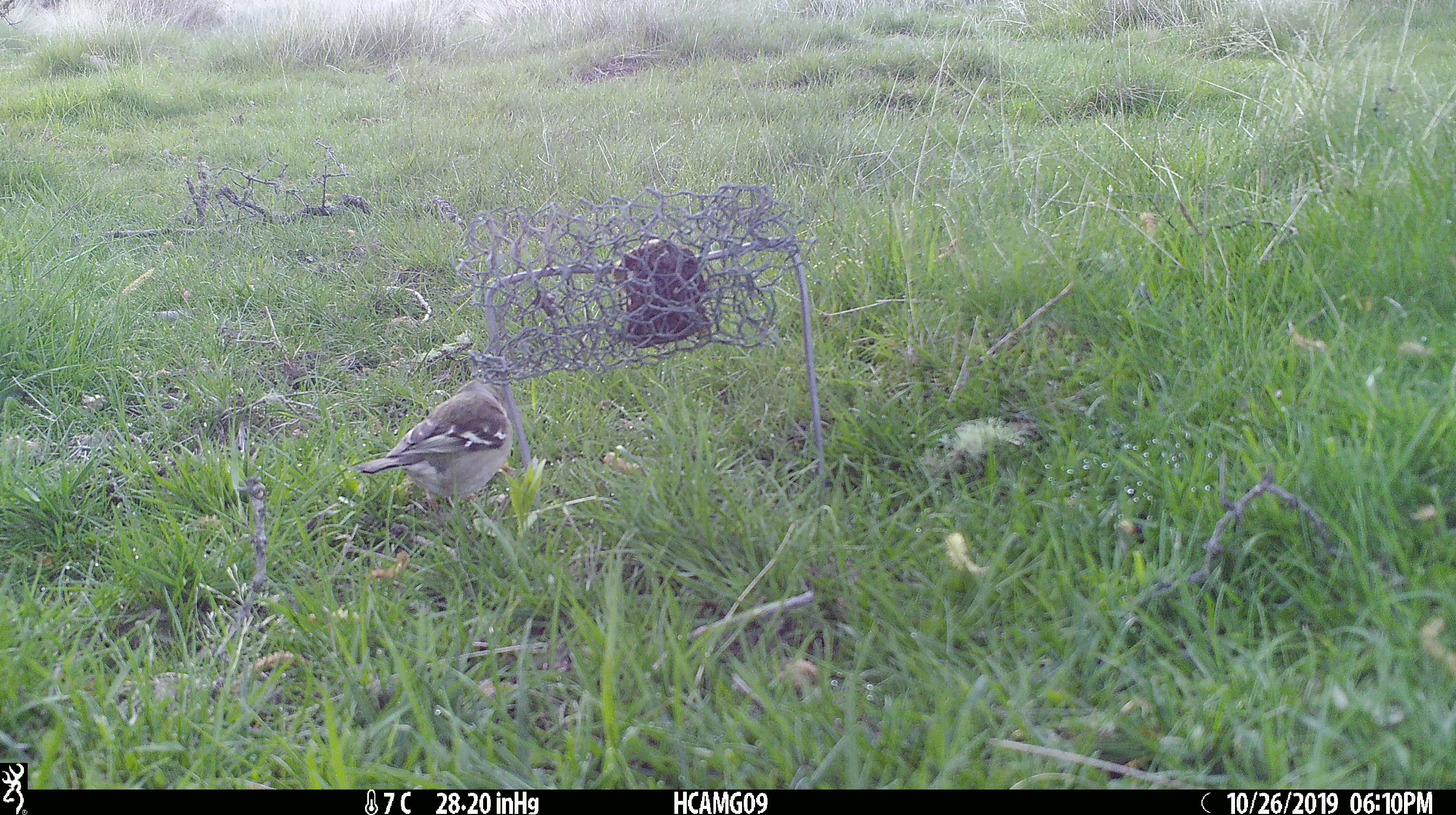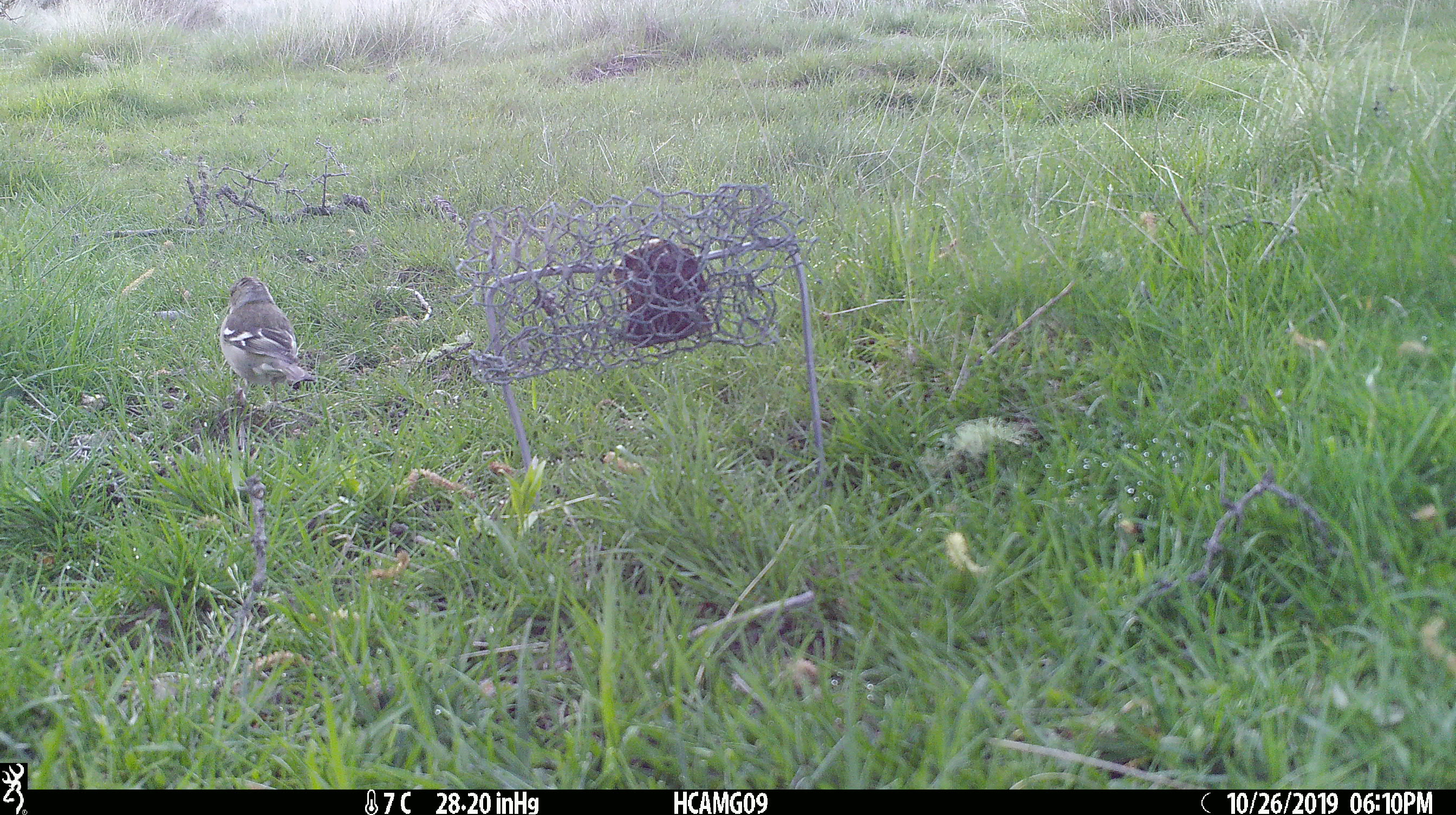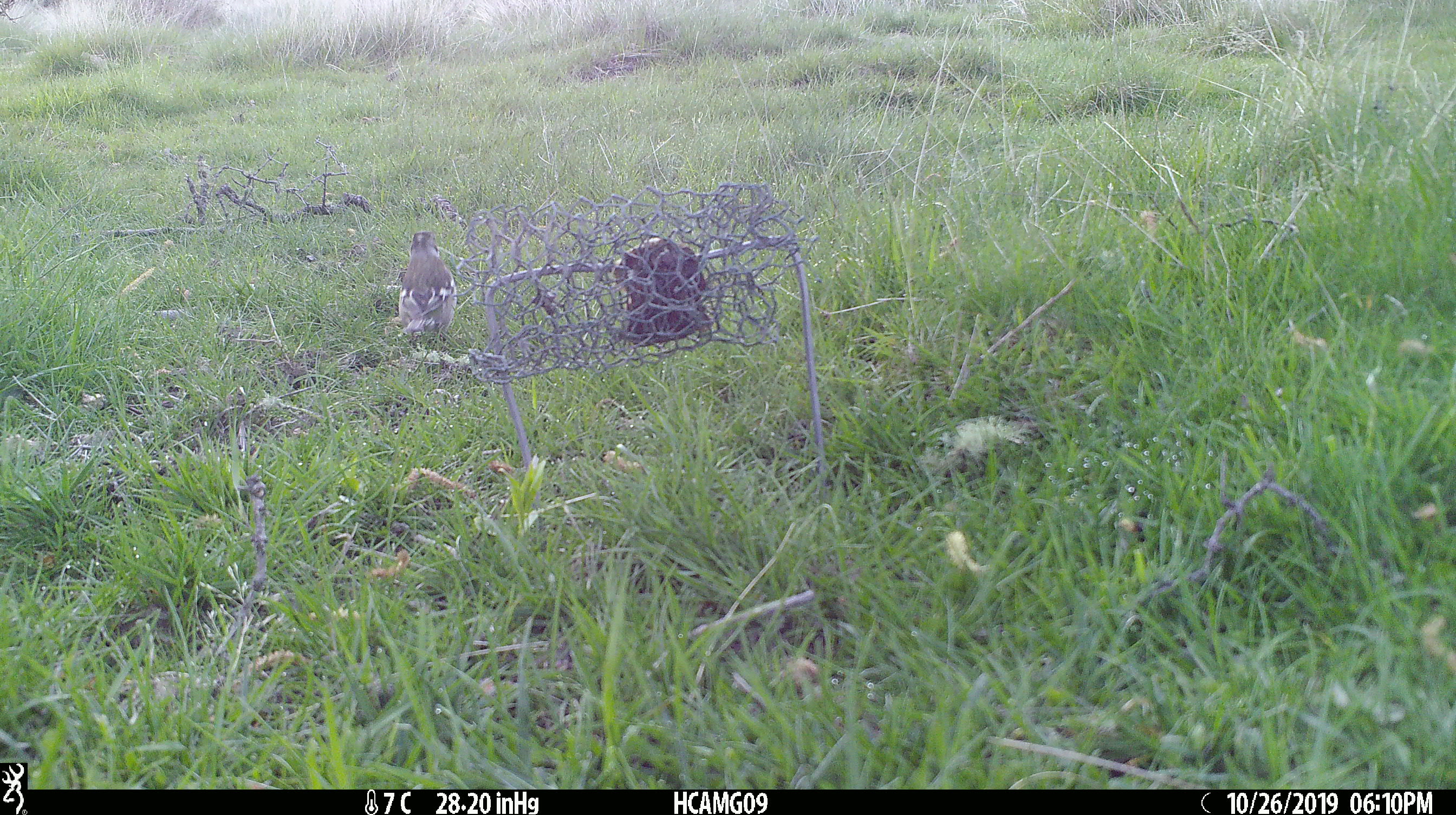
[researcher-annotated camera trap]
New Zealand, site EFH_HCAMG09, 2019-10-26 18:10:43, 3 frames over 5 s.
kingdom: Animalia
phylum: Chordata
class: Aves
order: Passeriformes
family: Fringillidae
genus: Fringilla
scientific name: Fringilla coelebs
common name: common chaffinch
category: chaffinch